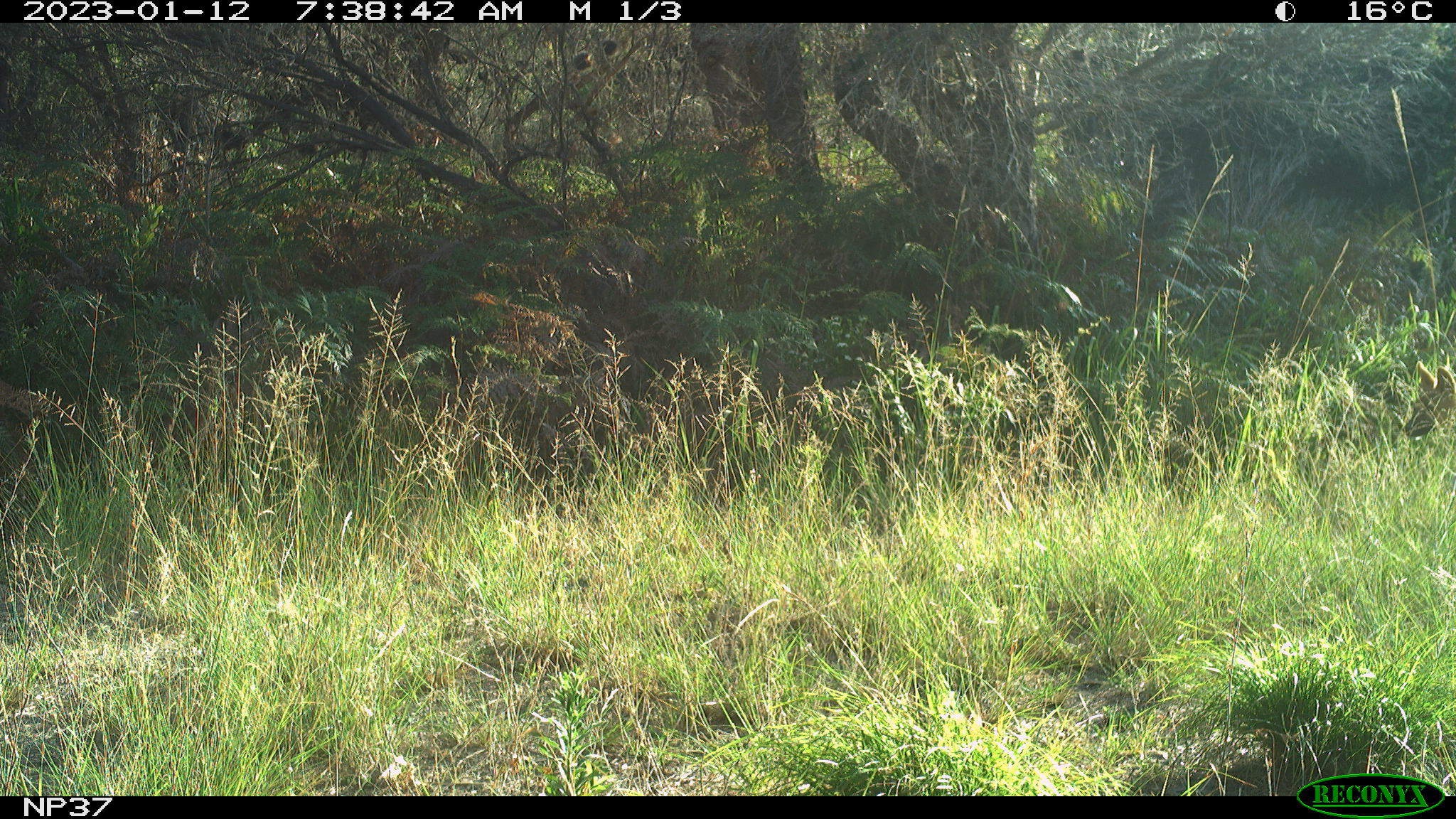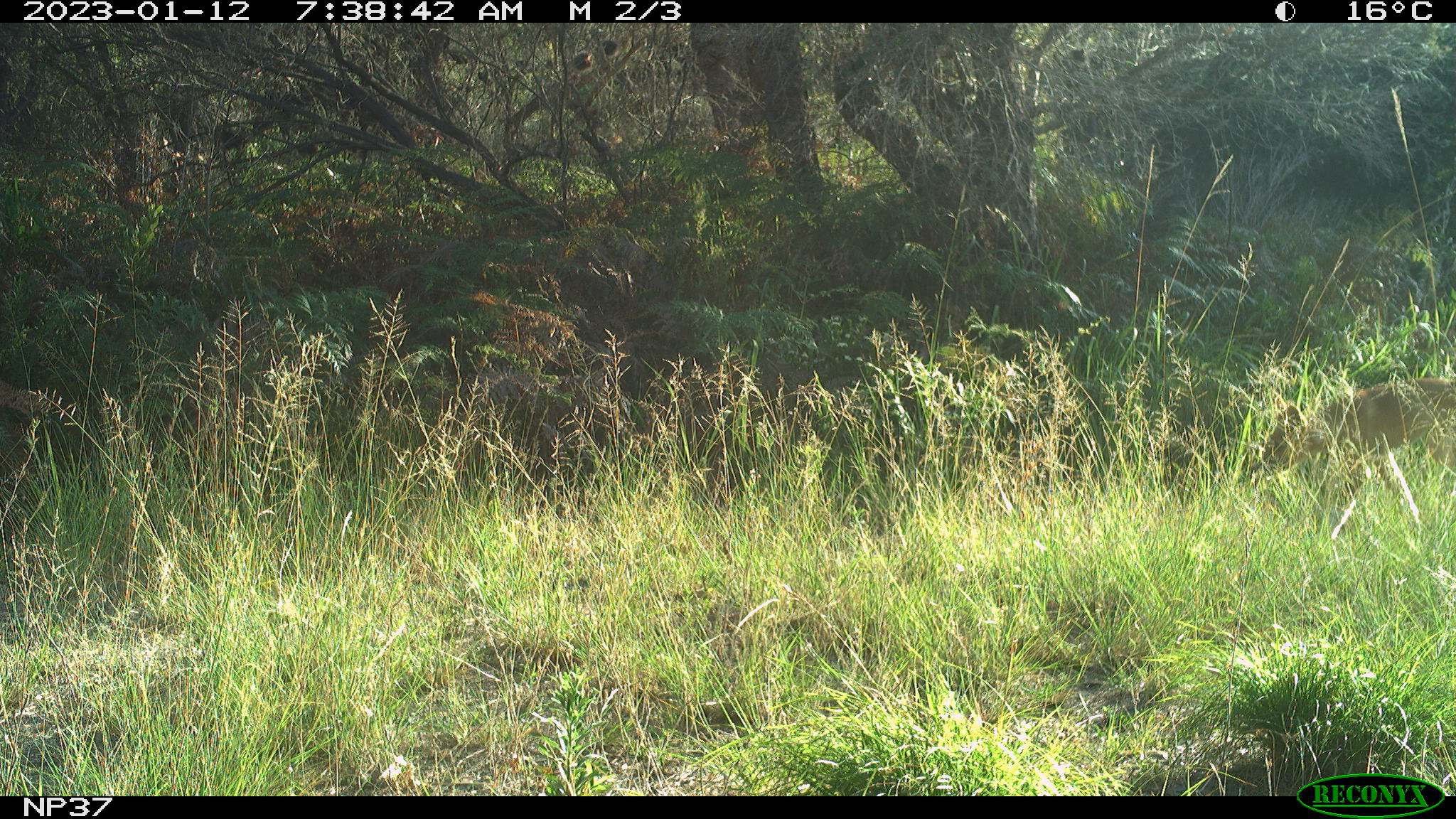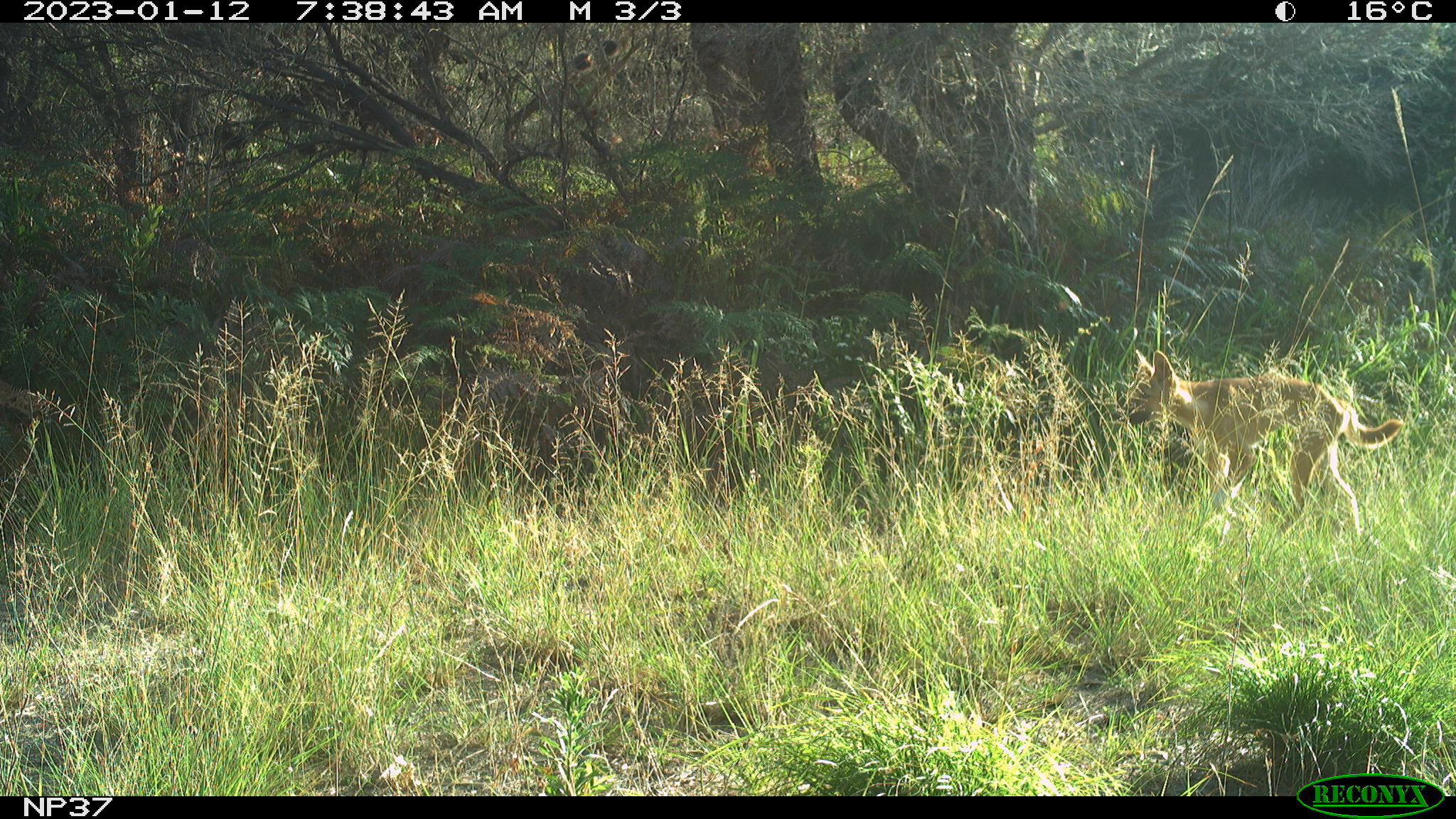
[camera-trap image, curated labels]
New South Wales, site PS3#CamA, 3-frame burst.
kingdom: Animalia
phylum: Chordata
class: Mammalia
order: Carnivora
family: Canidae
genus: Canis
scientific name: Canis familiaris dingo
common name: dingo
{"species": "dingo (Canis familiaris dingo)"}